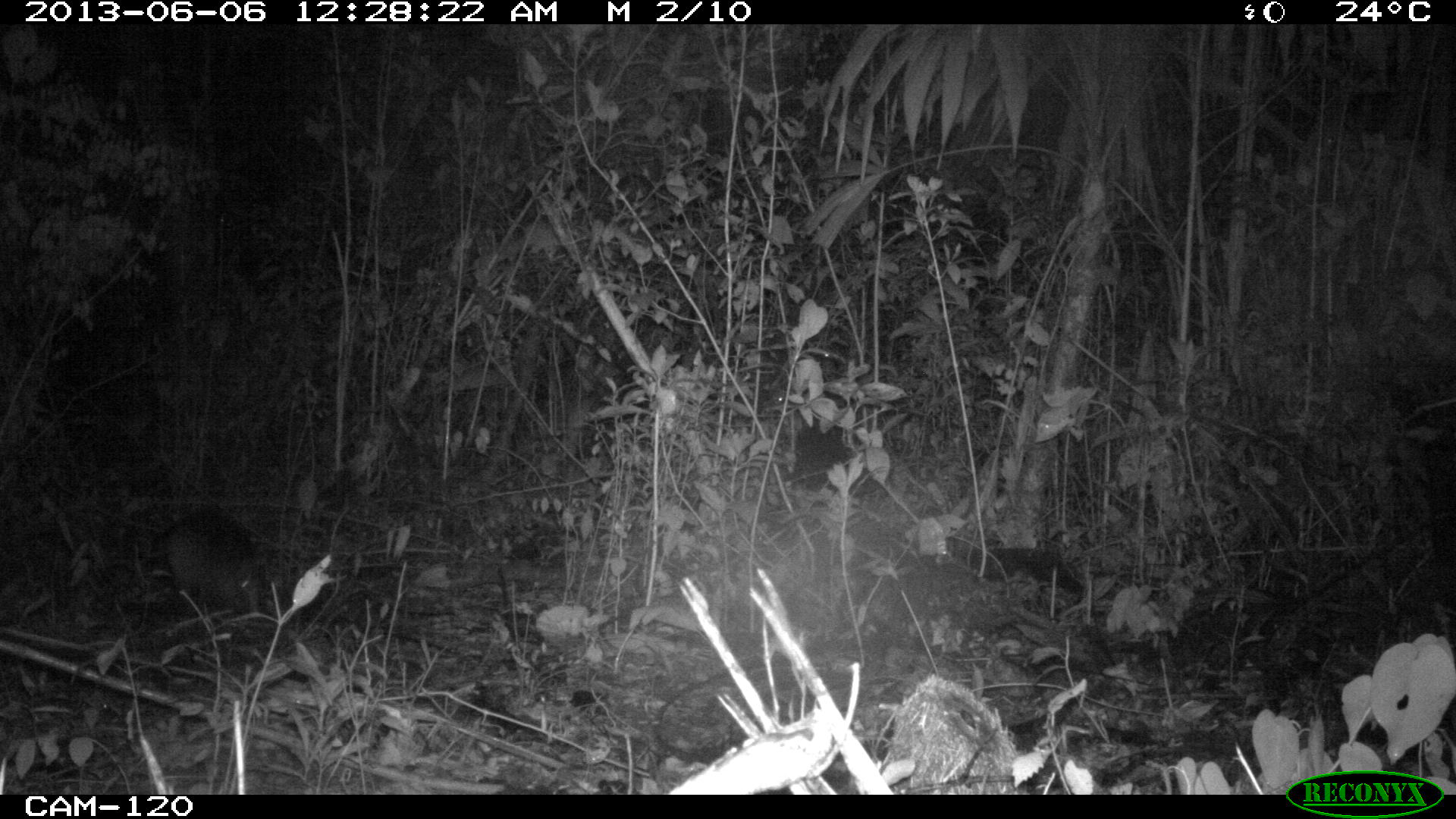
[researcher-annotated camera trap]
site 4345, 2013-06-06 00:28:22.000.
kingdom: Animalia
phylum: Chordata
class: Mammalia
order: Cingulata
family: Dasypodidae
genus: Dasypus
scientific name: Dasypus novemcinctus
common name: nine-banded armadillo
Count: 1.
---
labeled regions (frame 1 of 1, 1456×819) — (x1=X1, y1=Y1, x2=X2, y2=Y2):
dasypus novemcinctus: (x1=161, y1=513, x2=267, y2=622)